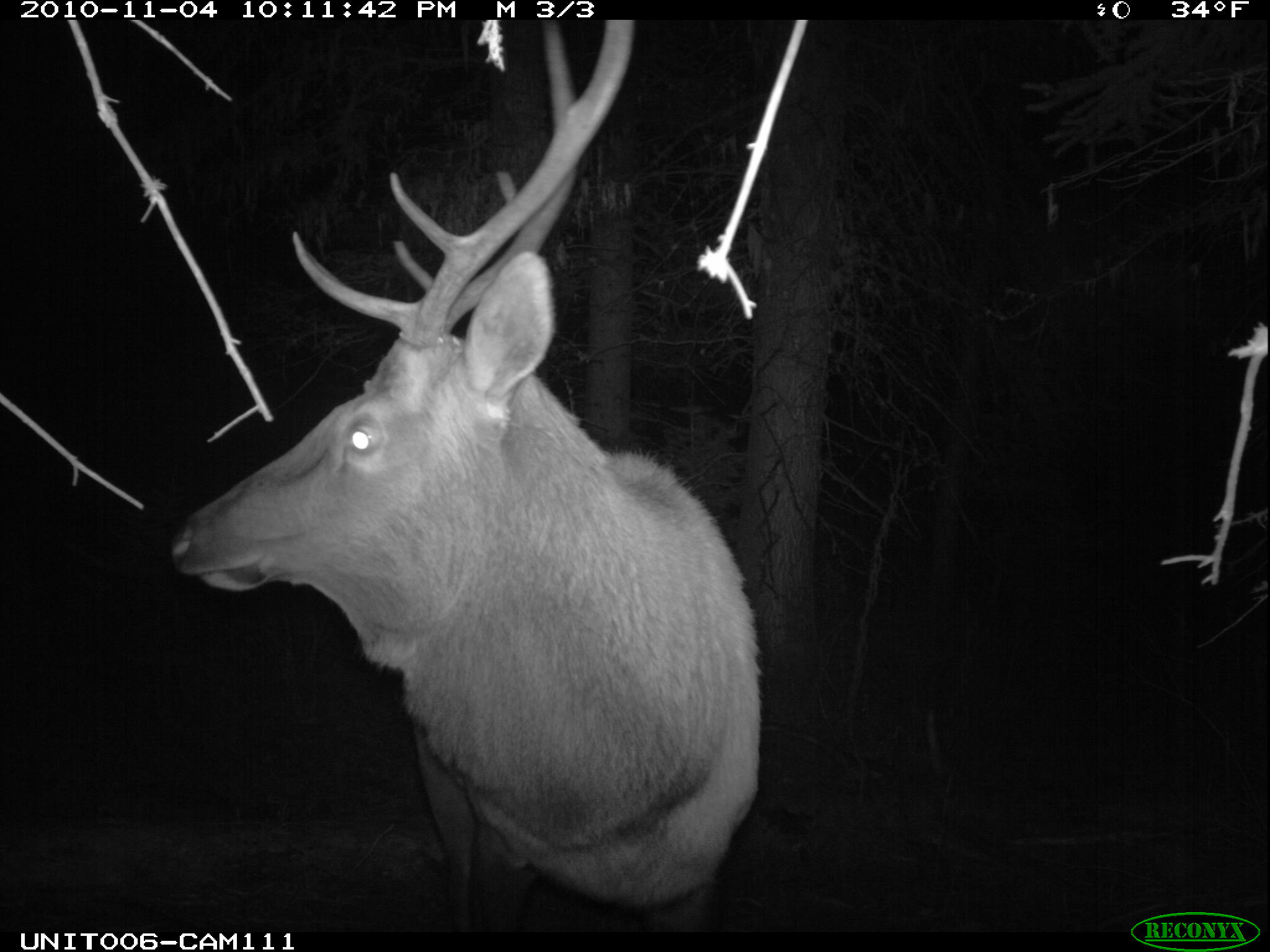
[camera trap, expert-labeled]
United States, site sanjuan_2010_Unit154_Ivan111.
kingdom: Animalia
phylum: Chordata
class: Mammalia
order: Artiodactyla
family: Cervidae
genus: Cervus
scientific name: Cervus elaphus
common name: red deer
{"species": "Cervus elaphus (red deer)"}